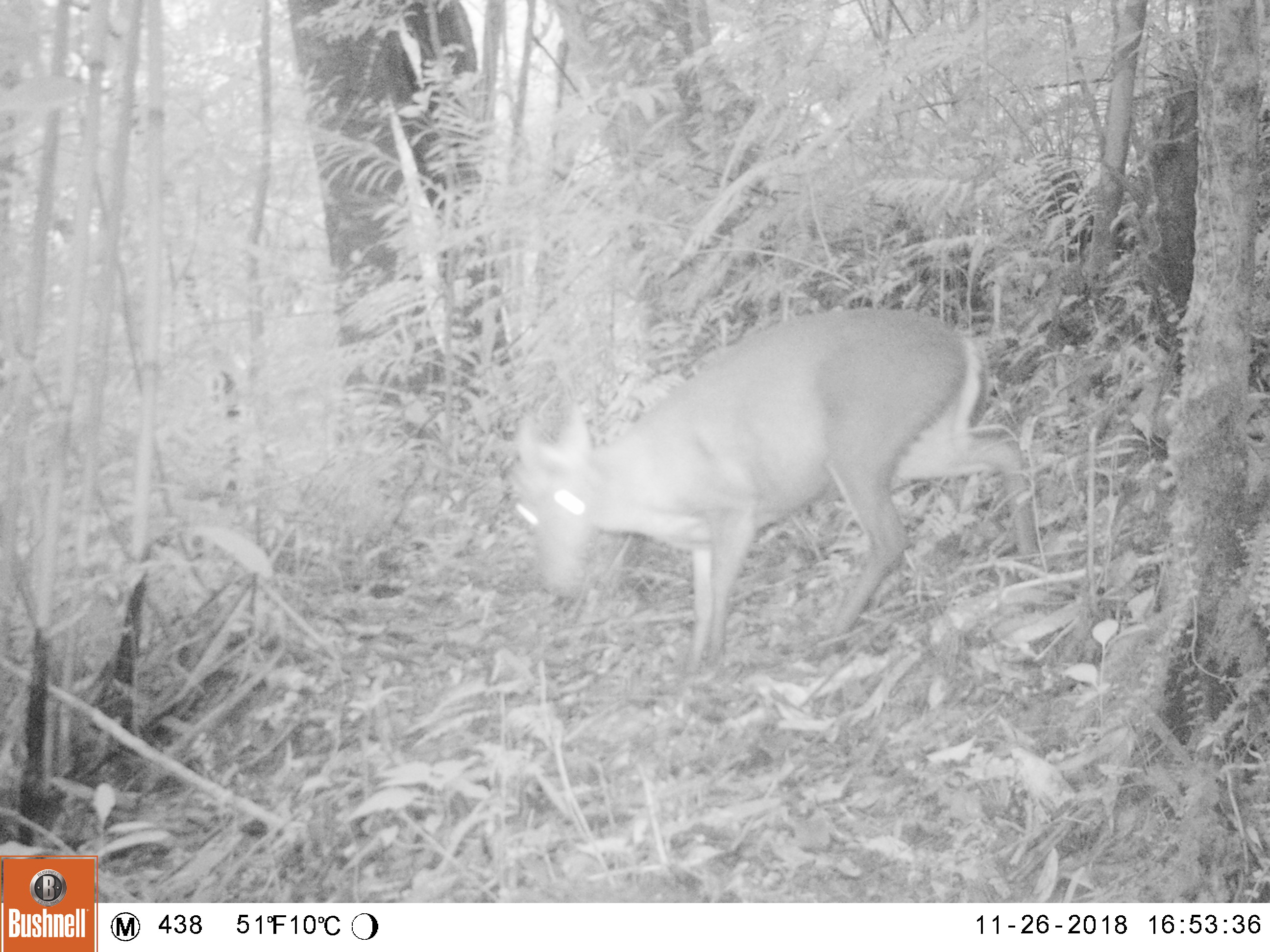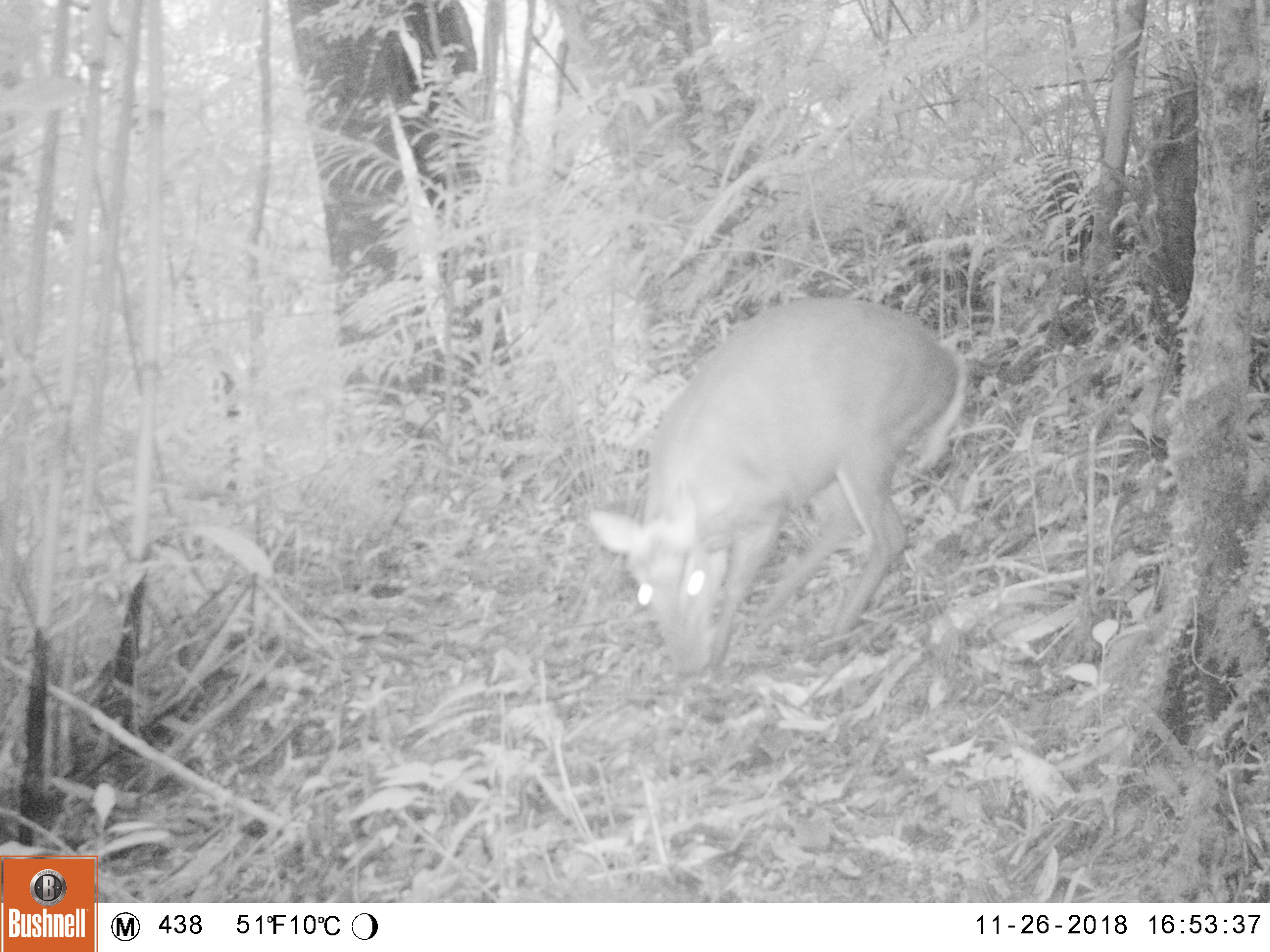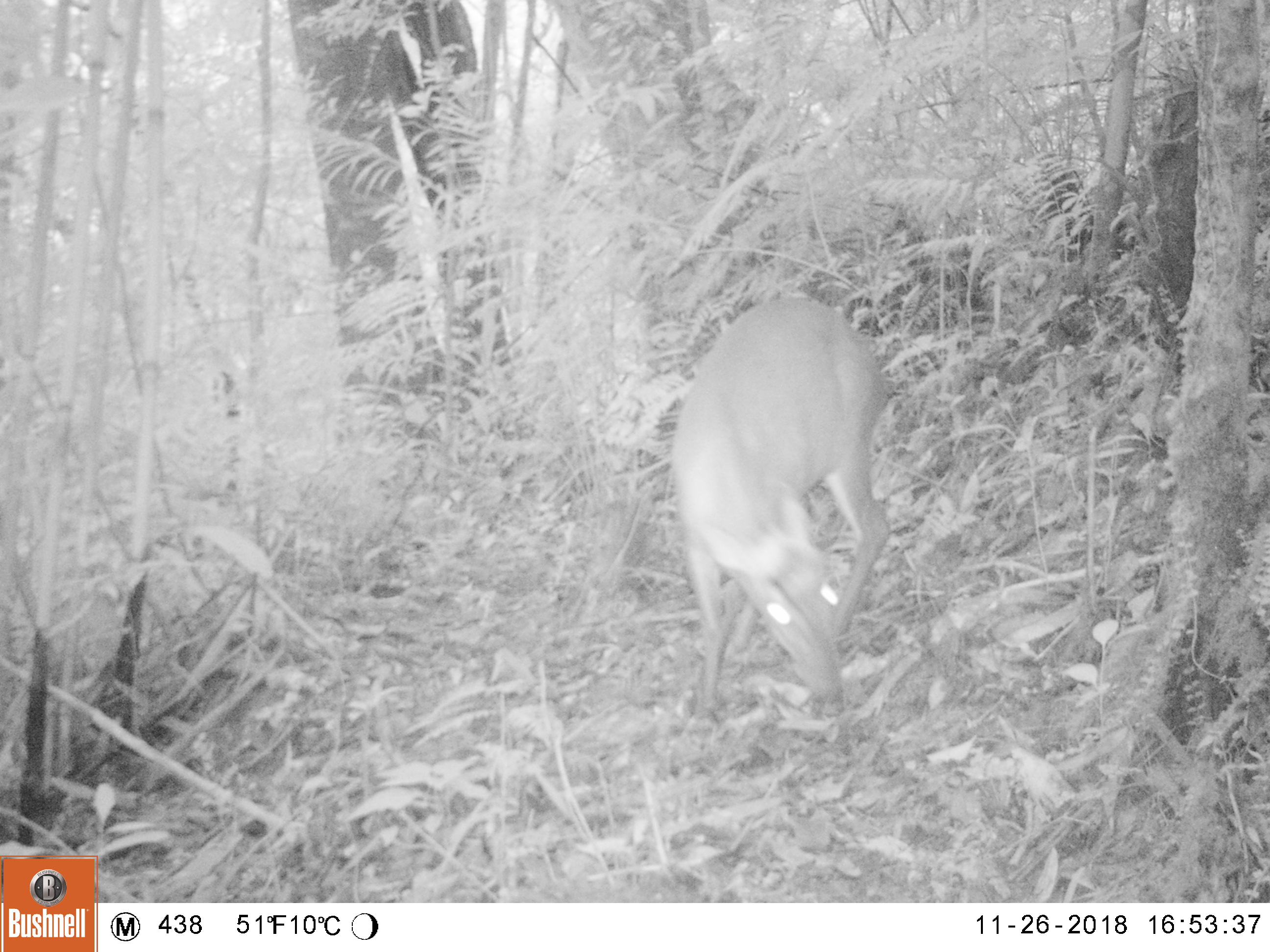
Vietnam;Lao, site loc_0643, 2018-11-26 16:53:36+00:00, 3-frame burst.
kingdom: Animalia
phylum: Chordata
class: Mammalia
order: Artiodactyla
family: Cervidae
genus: Muntiacus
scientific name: Muntiacus rooseveltorum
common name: roosevelt's muntjac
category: roosevelts muntjac group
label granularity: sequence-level